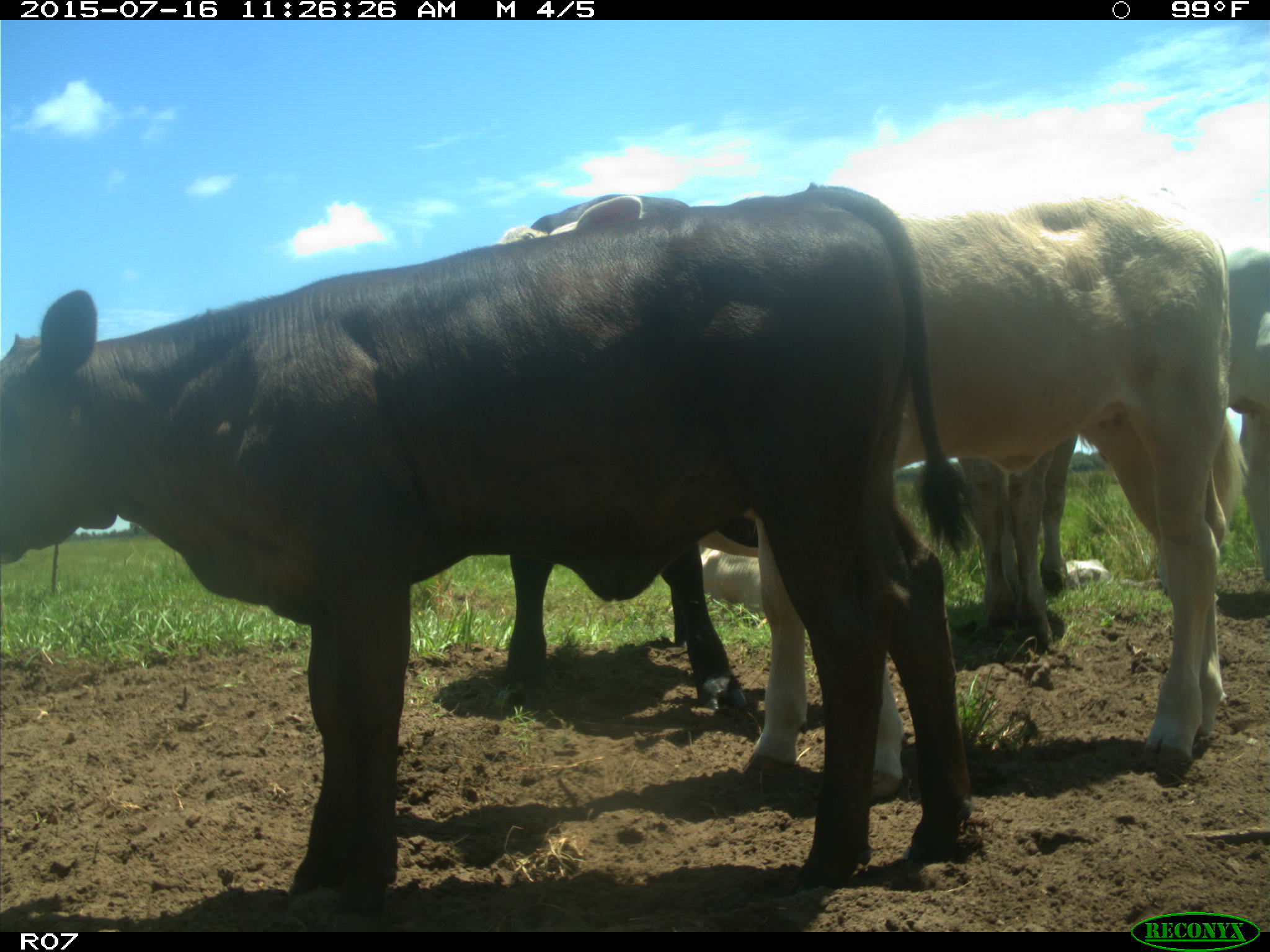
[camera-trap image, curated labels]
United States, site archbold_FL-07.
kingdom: Animalia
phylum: Chordata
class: Mammalia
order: Artiodactyla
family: Bovidae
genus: Bos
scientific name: Bos taurus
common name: domestic cow